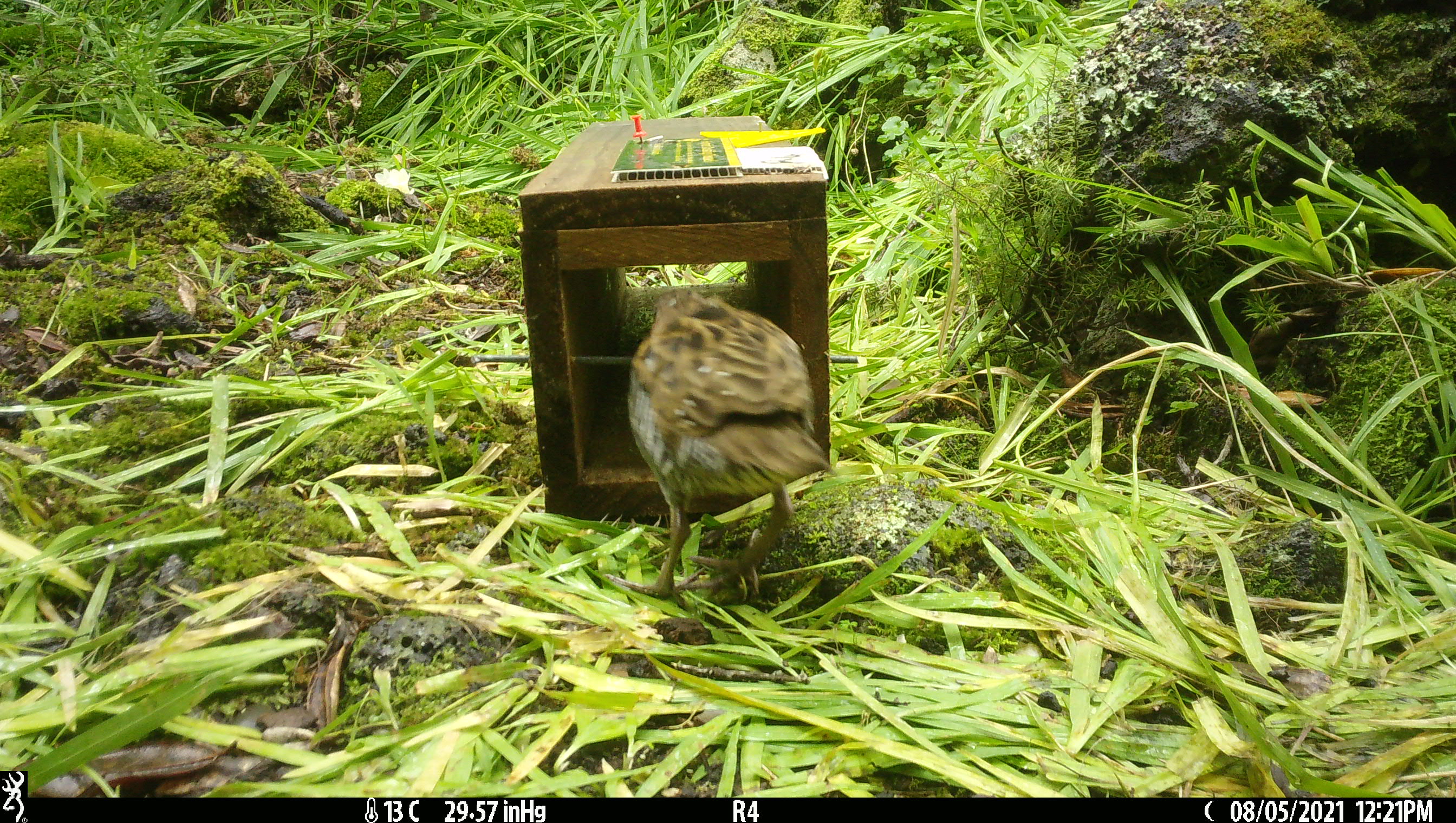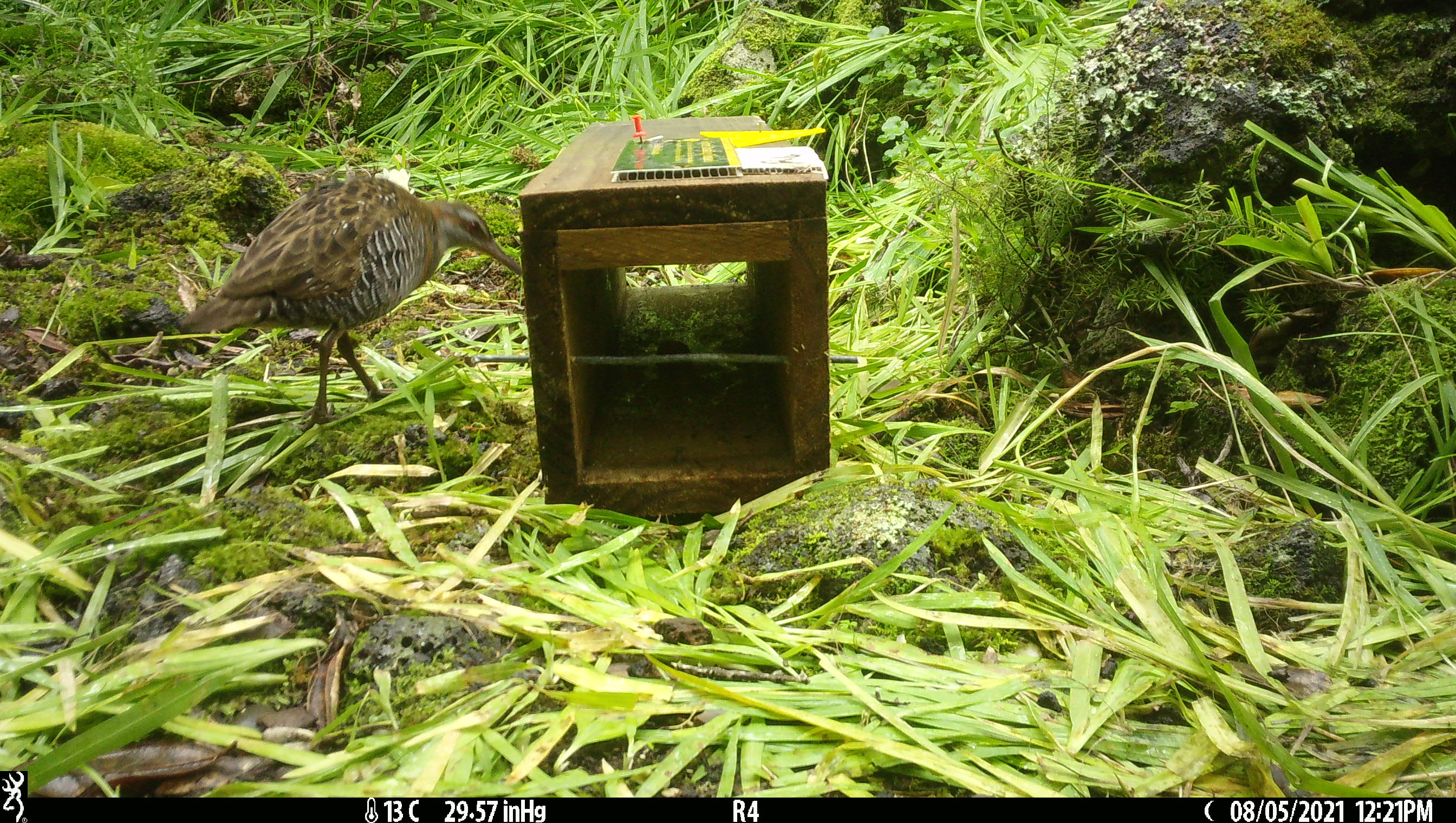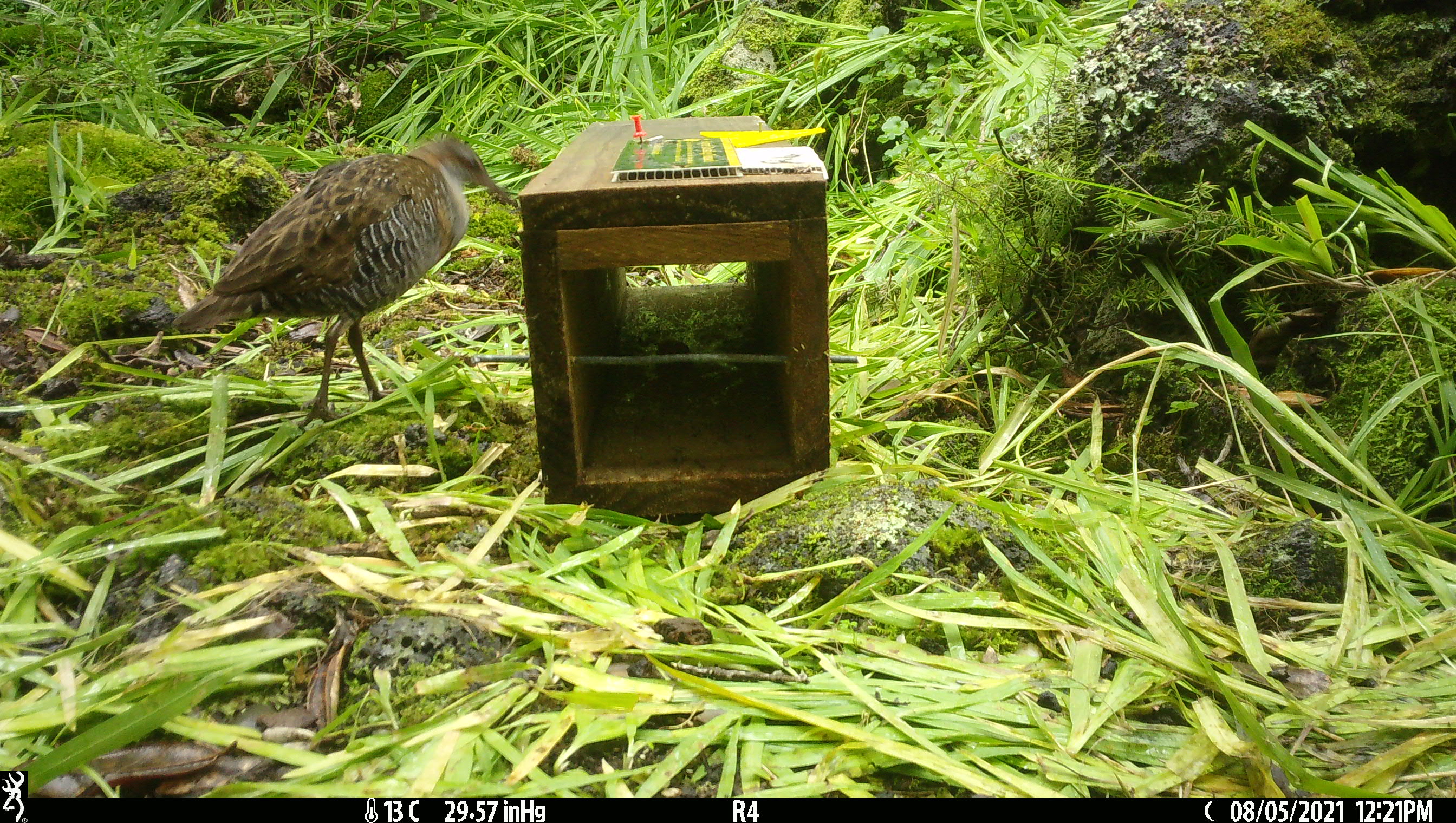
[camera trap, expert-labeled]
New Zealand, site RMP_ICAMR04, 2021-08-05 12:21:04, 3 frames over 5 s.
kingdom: Animalia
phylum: Chordata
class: Aves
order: Gruiformes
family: Rallidae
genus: Gallirallus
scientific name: Gallirallus philippensis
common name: buff-banded rail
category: banded rail